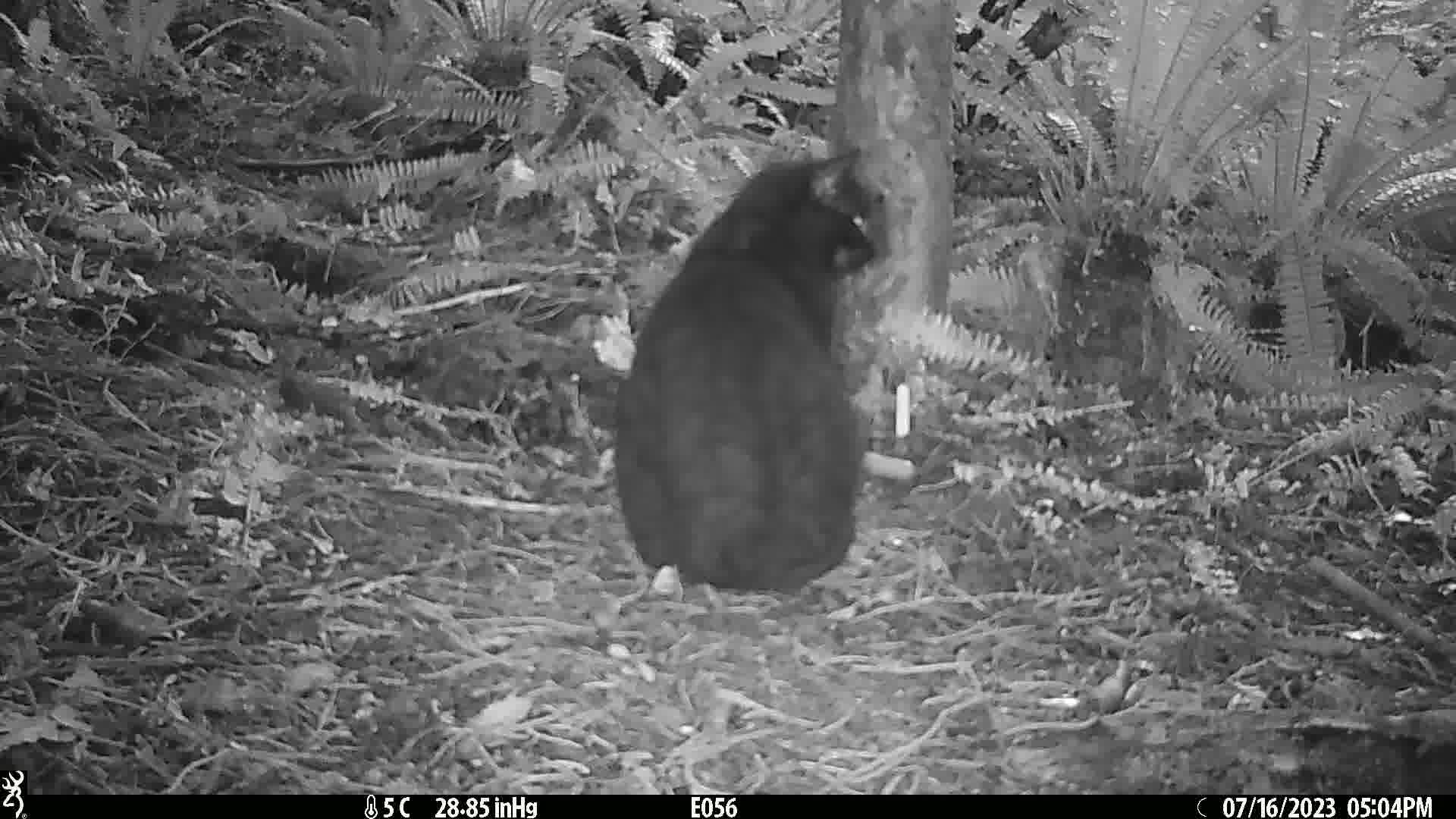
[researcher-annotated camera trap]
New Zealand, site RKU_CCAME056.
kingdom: Animalia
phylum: Chordata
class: Mammalia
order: Carnivora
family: Felidae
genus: Felis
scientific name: Felis catus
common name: domestic cat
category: cat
Cat (domestic cat) (Felis catus).